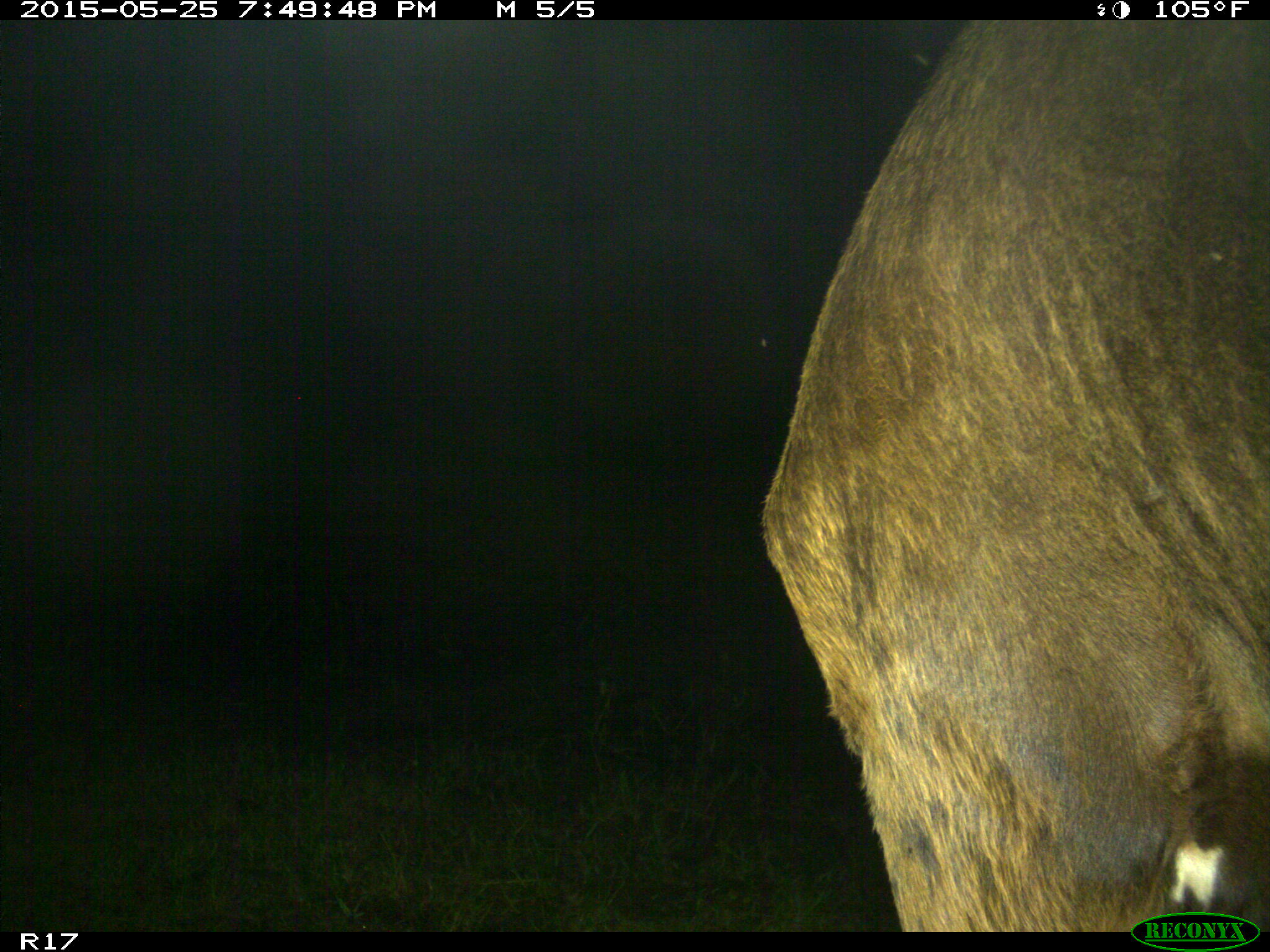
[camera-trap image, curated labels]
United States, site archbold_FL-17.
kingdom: Animalia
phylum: Chordata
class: Mammalia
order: Artiodactyla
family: Bovidae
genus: Bos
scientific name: Bos taurus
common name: domestic cow